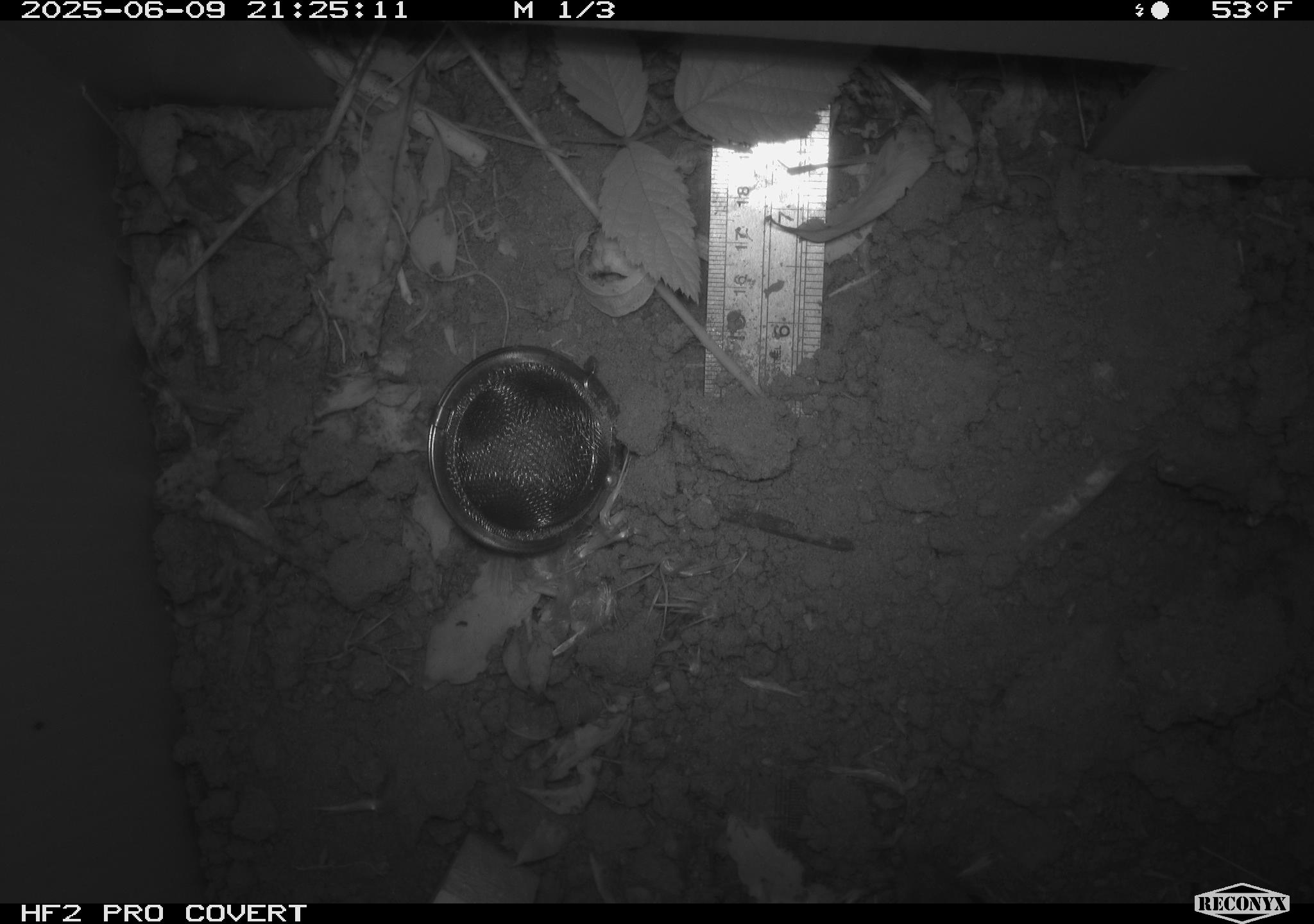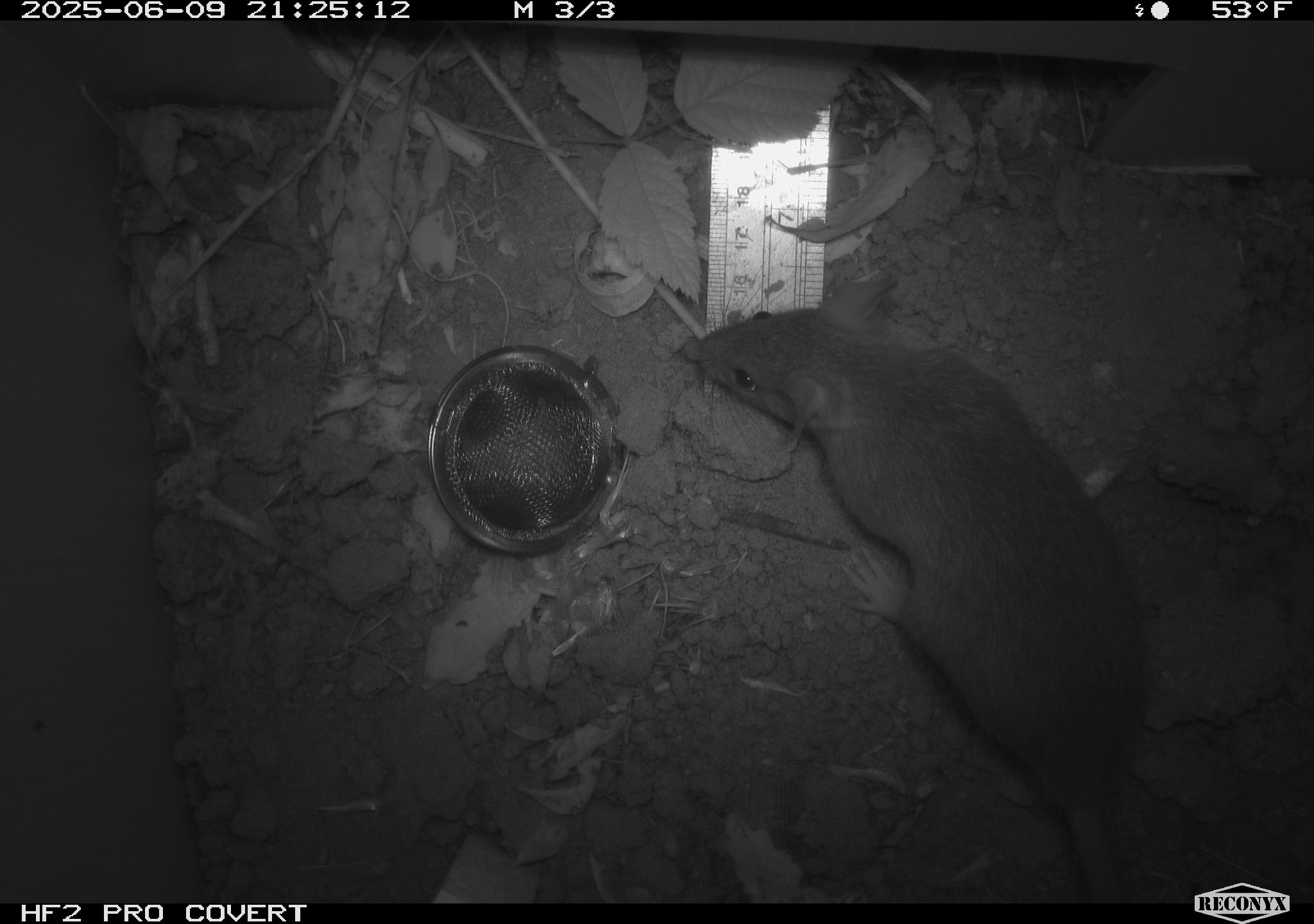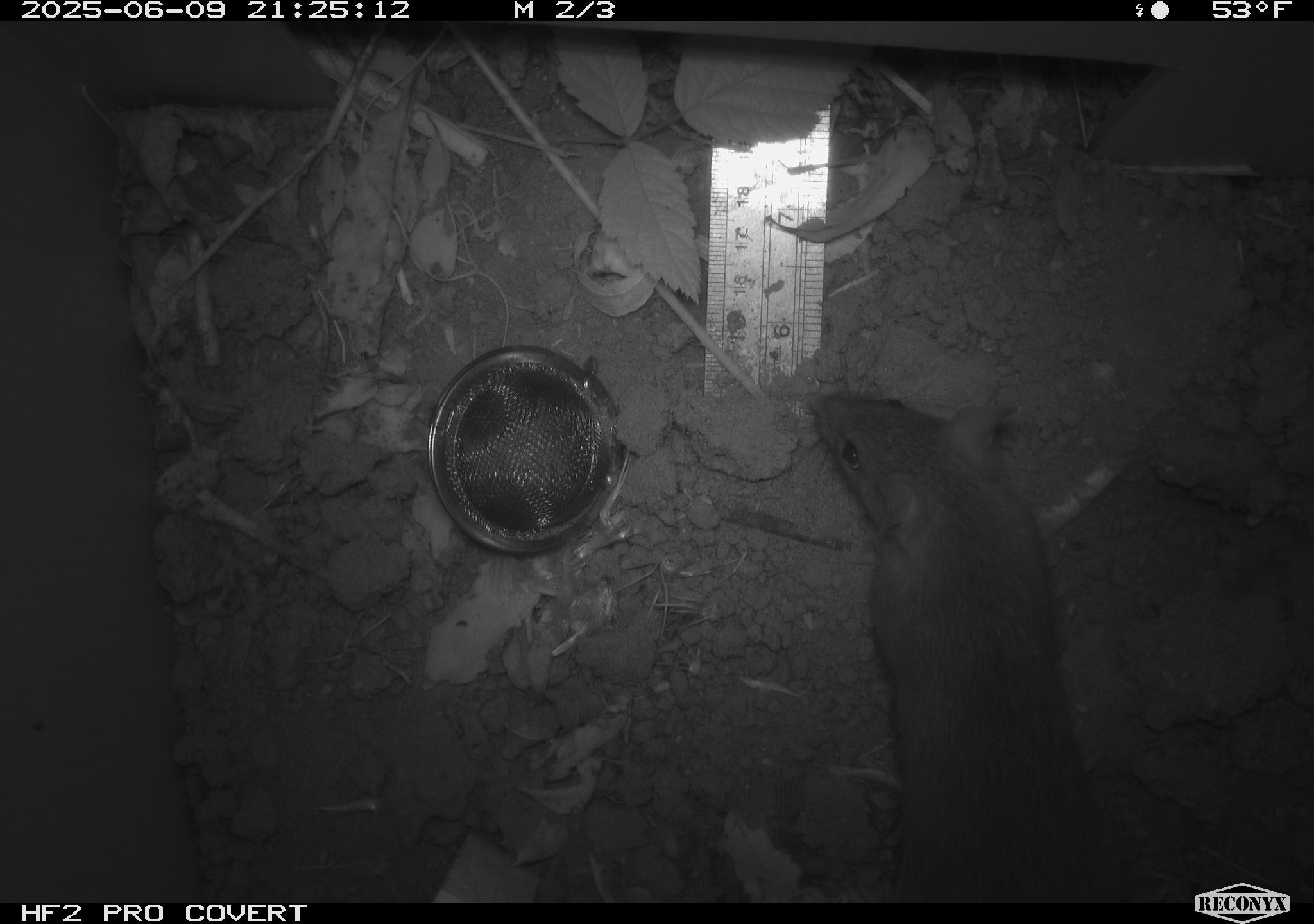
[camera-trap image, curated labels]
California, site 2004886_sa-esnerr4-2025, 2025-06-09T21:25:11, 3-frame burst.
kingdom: Animalia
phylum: Chordata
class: Mammalia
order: Rodentia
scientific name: Rodentia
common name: rodent